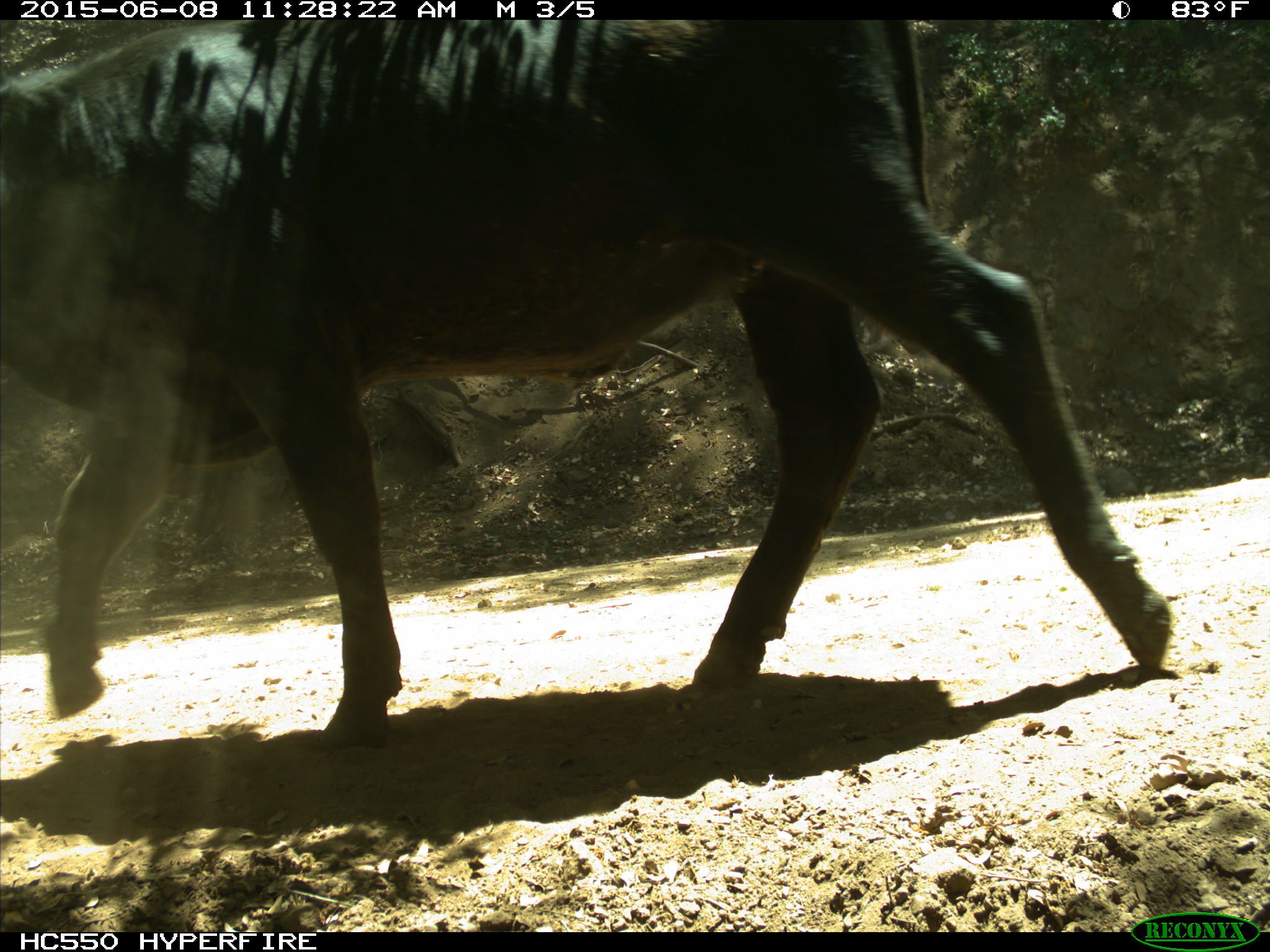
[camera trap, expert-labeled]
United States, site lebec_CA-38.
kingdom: Animalia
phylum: Chordata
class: Mammalia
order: Artiodactyla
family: Bovidae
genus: Bos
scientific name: Bos taurus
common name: domestic cow